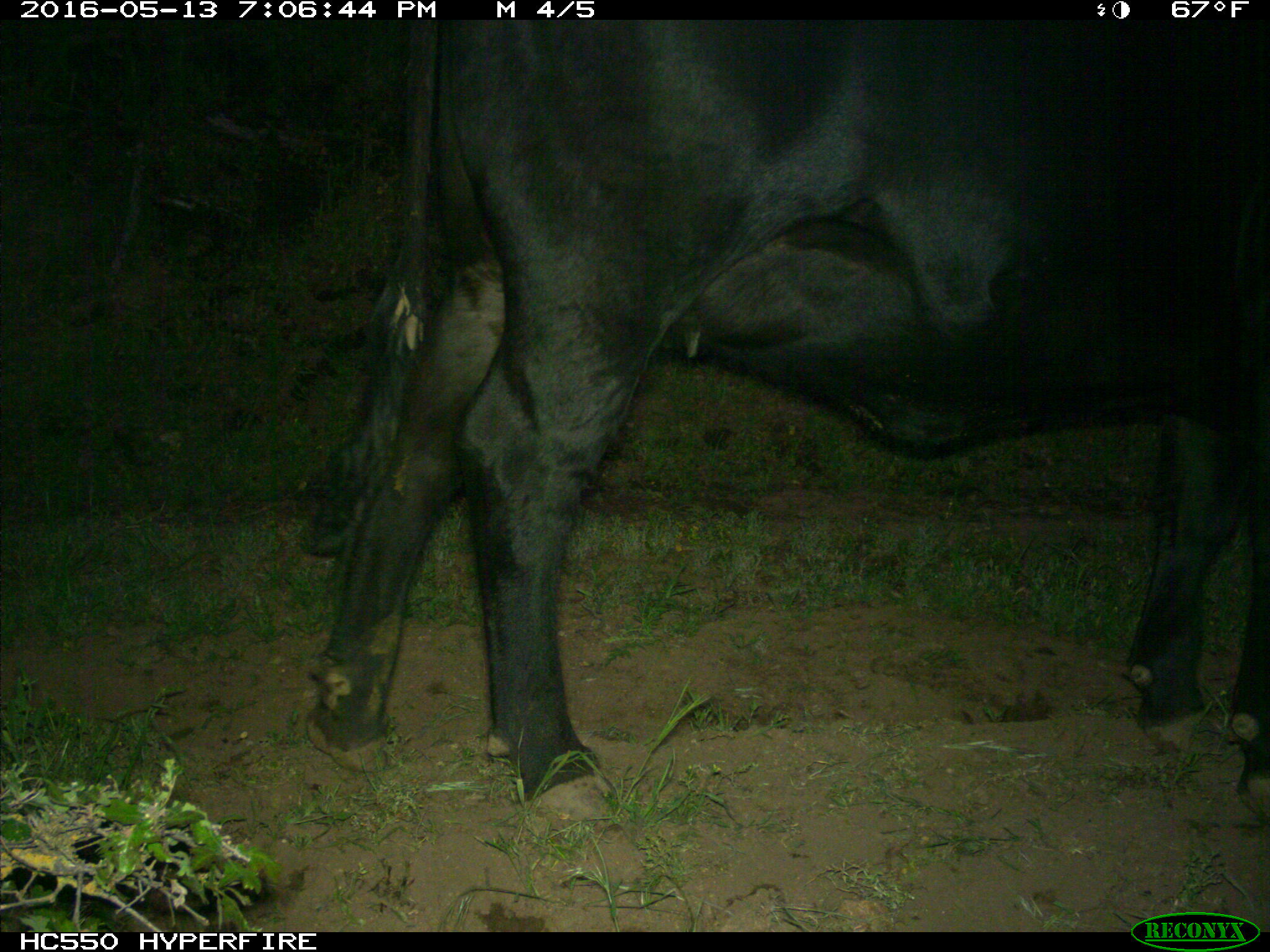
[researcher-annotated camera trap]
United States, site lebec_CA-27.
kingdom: Animalia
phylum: Chordata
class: Mammalia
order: Artiodactyla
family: Bovidae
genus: Bos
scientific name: Bos taurus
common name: domestic cow